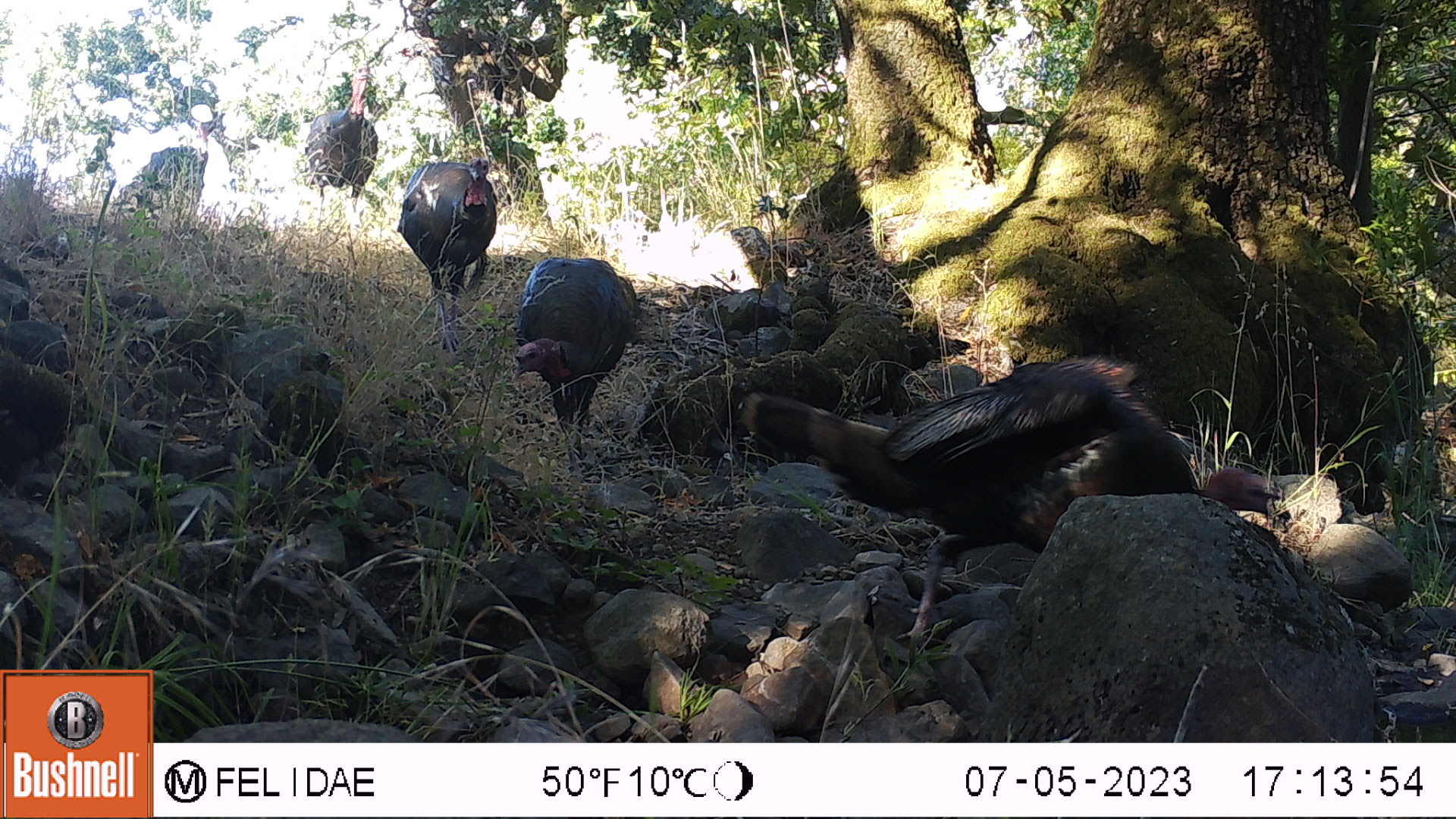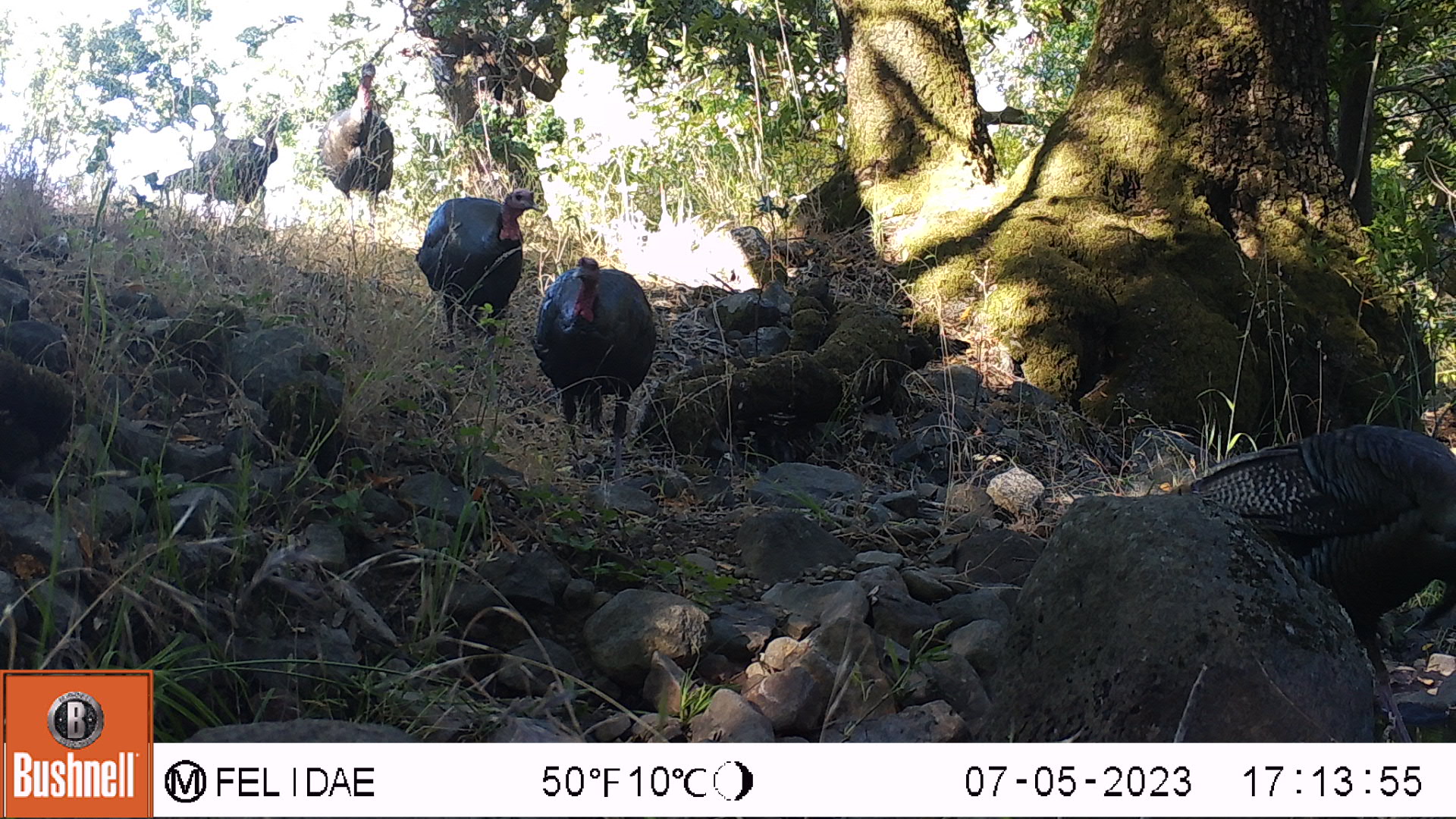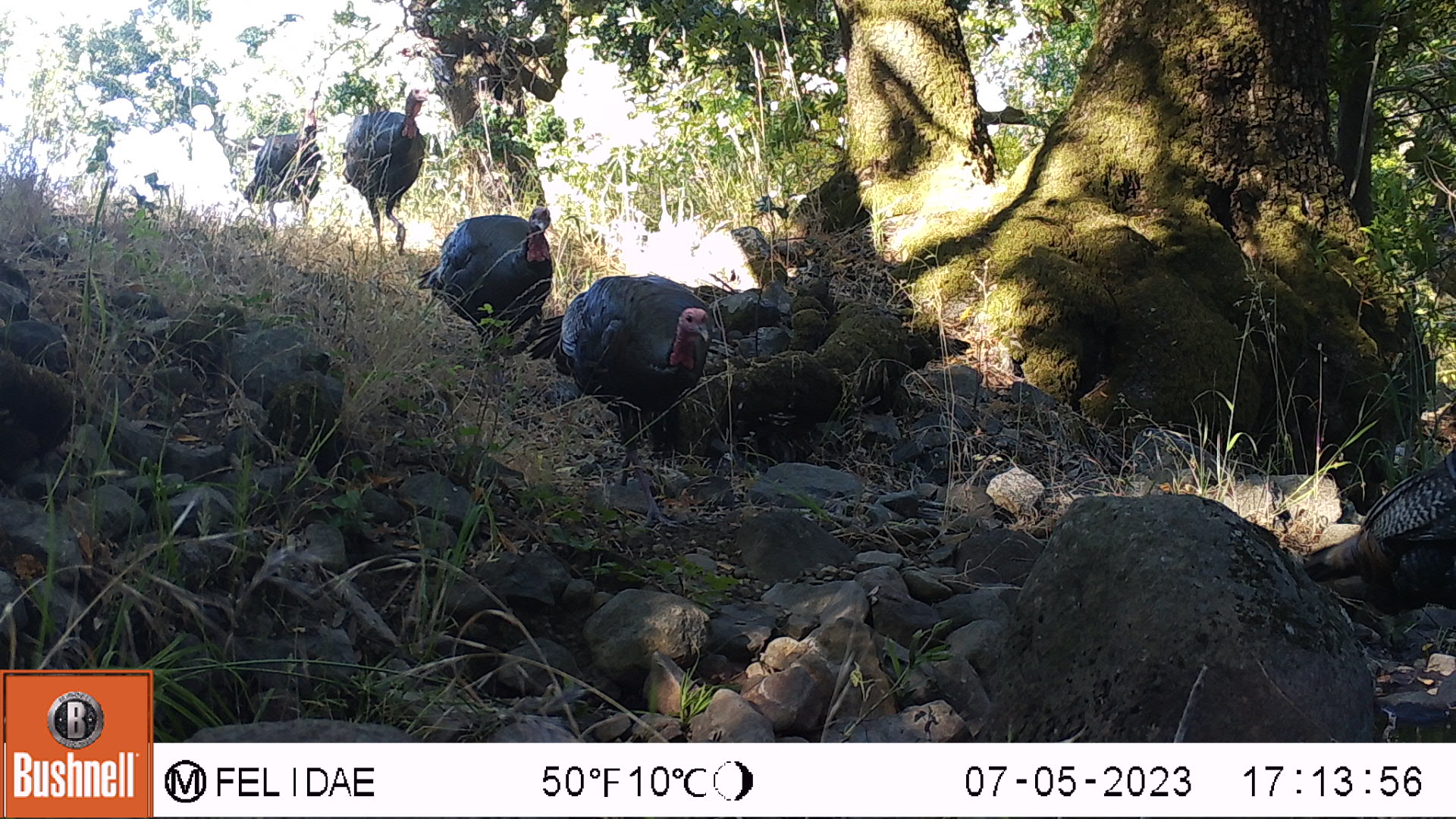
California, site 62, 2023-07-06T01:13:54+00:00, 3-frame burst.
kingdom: Animalia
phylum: Chordata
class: Aves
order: Galliformes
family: Phasianidae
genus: Meleagris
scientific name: Meleagris gallopavo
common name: turkey